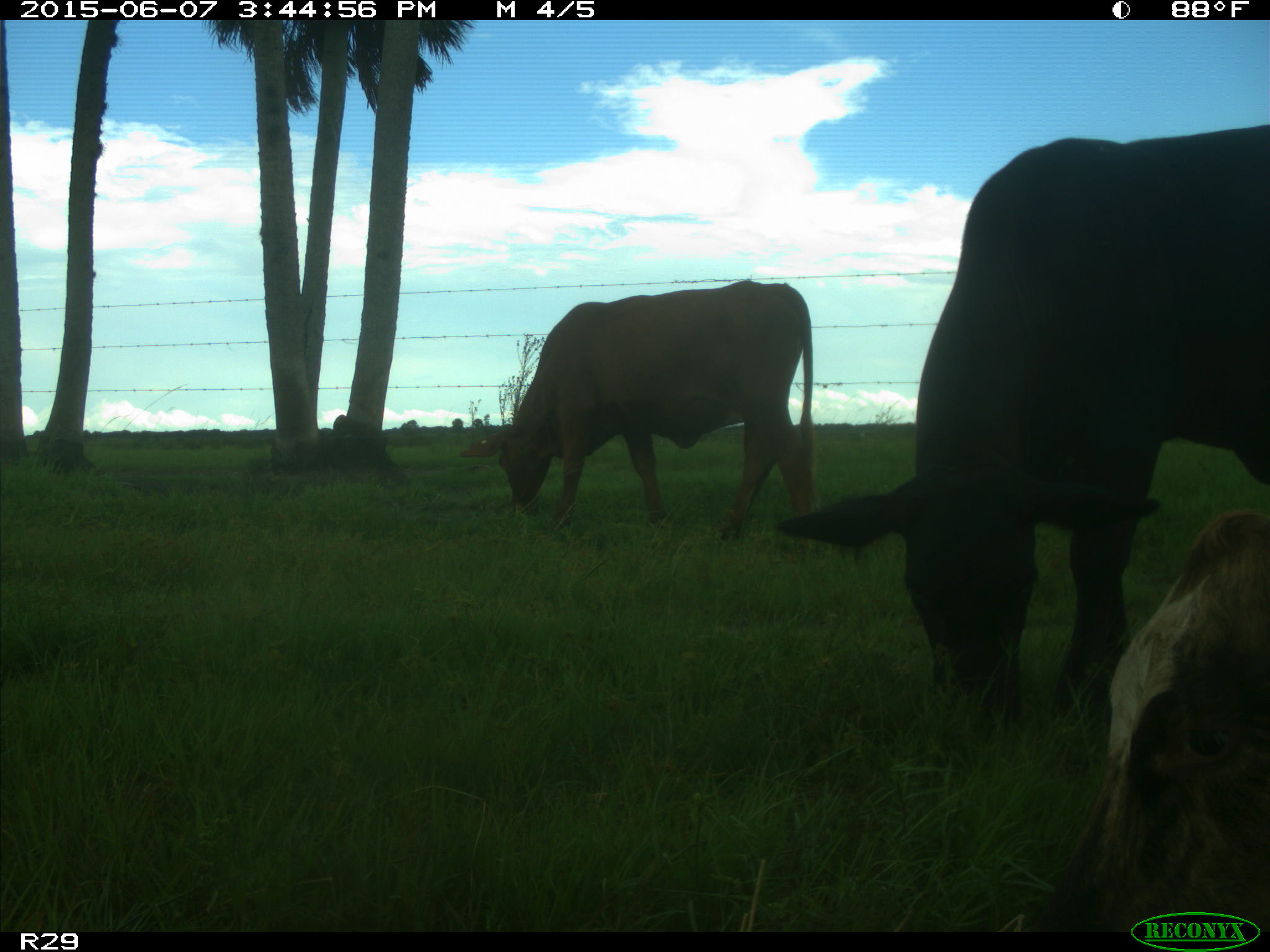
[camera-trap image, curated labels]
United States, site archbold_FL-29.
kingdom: Animalia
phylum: Chordata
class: Mammalia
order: Artiodactyla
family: Bovidae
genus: Bos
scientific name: Bos taurus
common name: domestic cow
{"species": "Bos taurus (domestic cow)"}